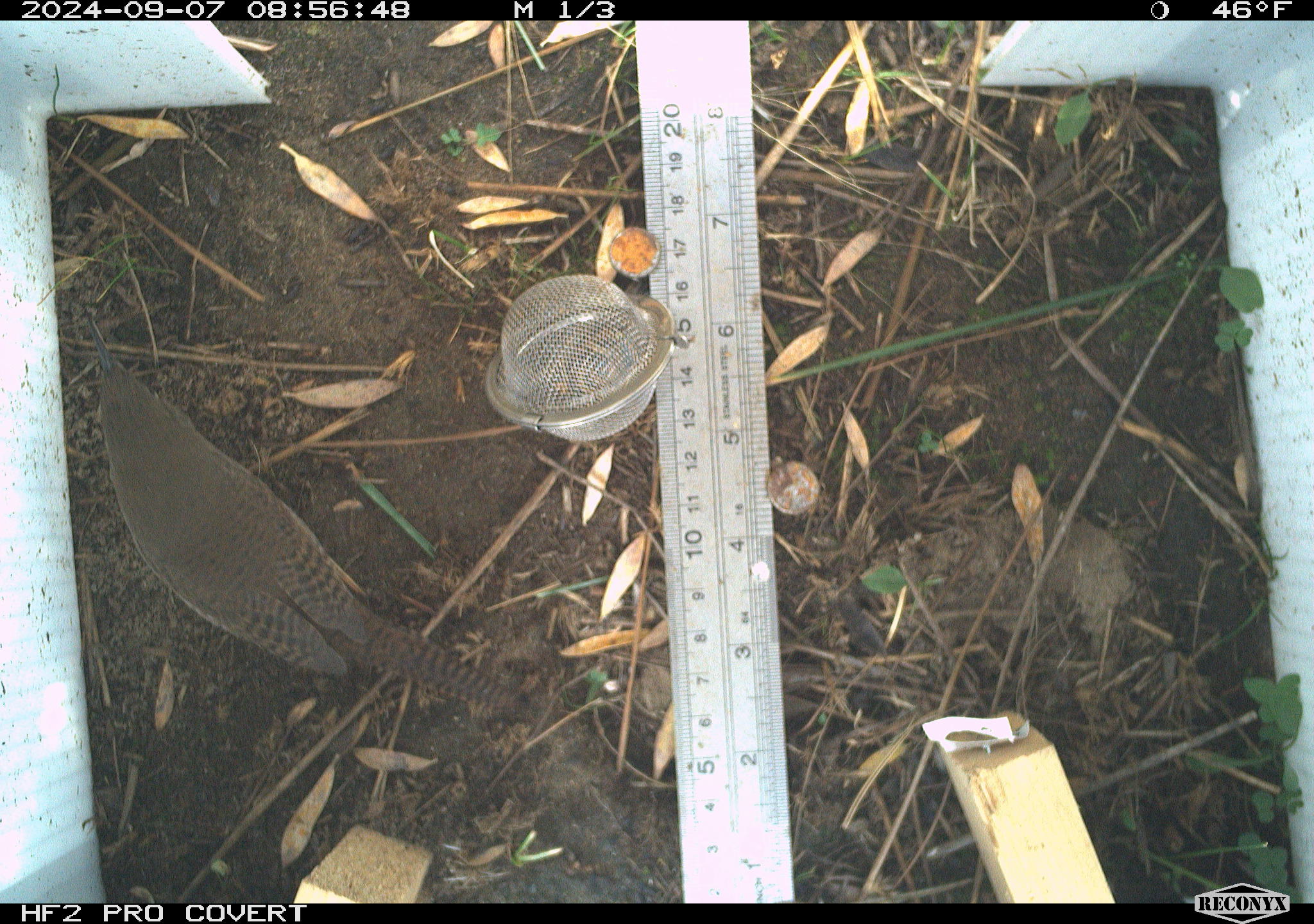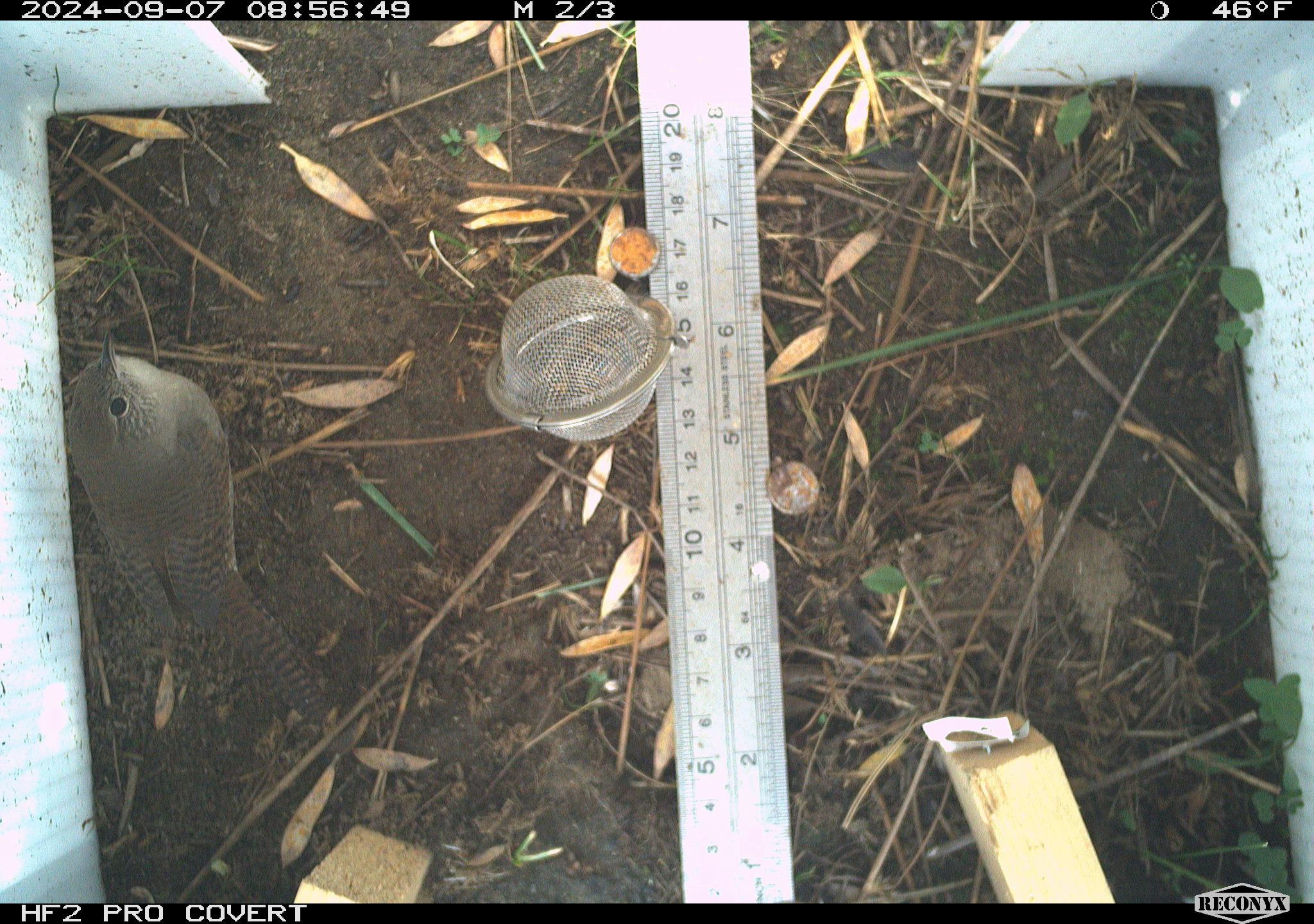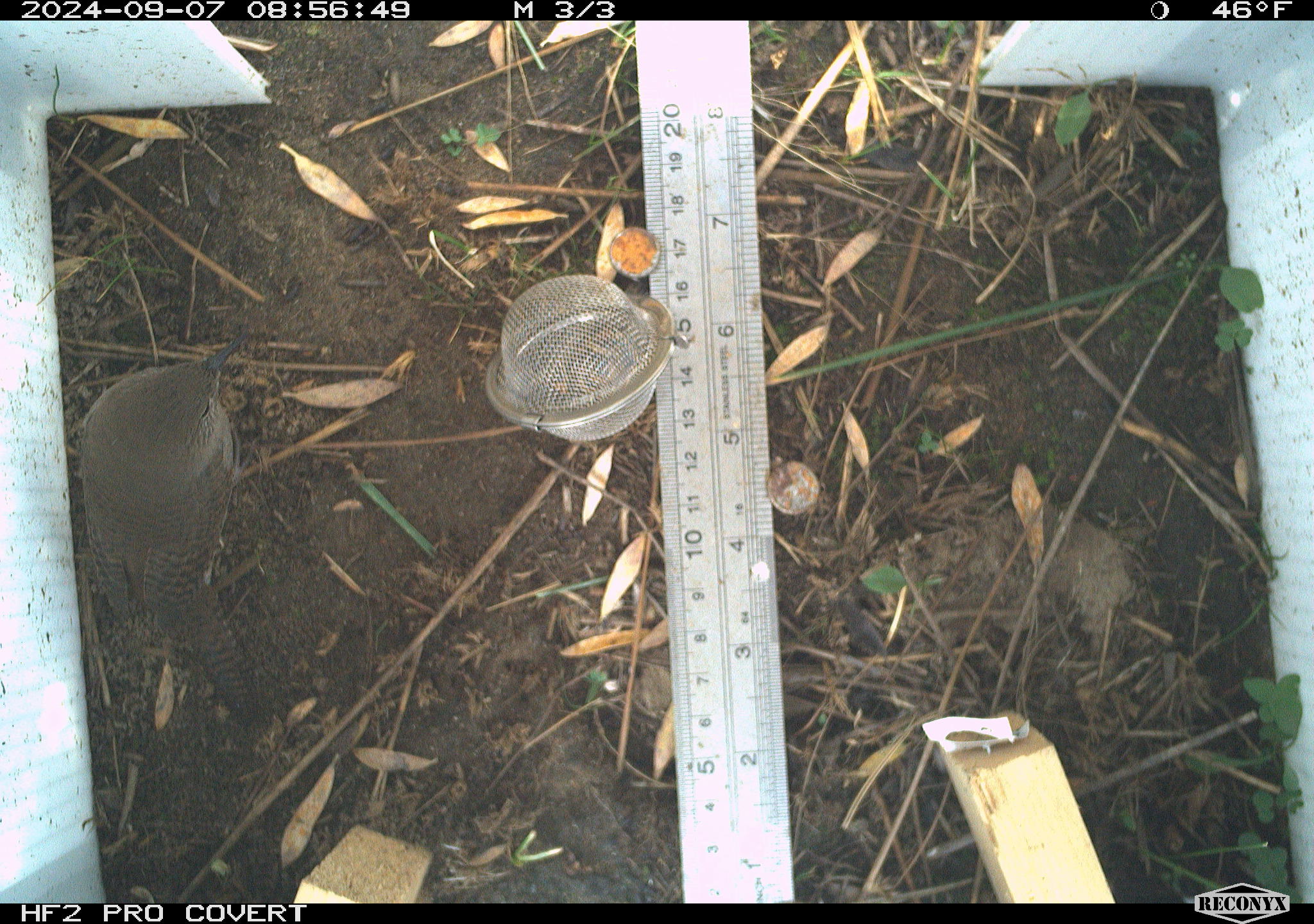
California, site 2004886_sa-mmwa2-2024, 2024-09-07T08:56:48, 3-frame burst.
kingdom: Animalia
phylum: Chordata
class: Aves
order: Passeriformes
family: Troglodytidae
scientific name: Troglodytidae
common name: wren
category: troglodytidae family